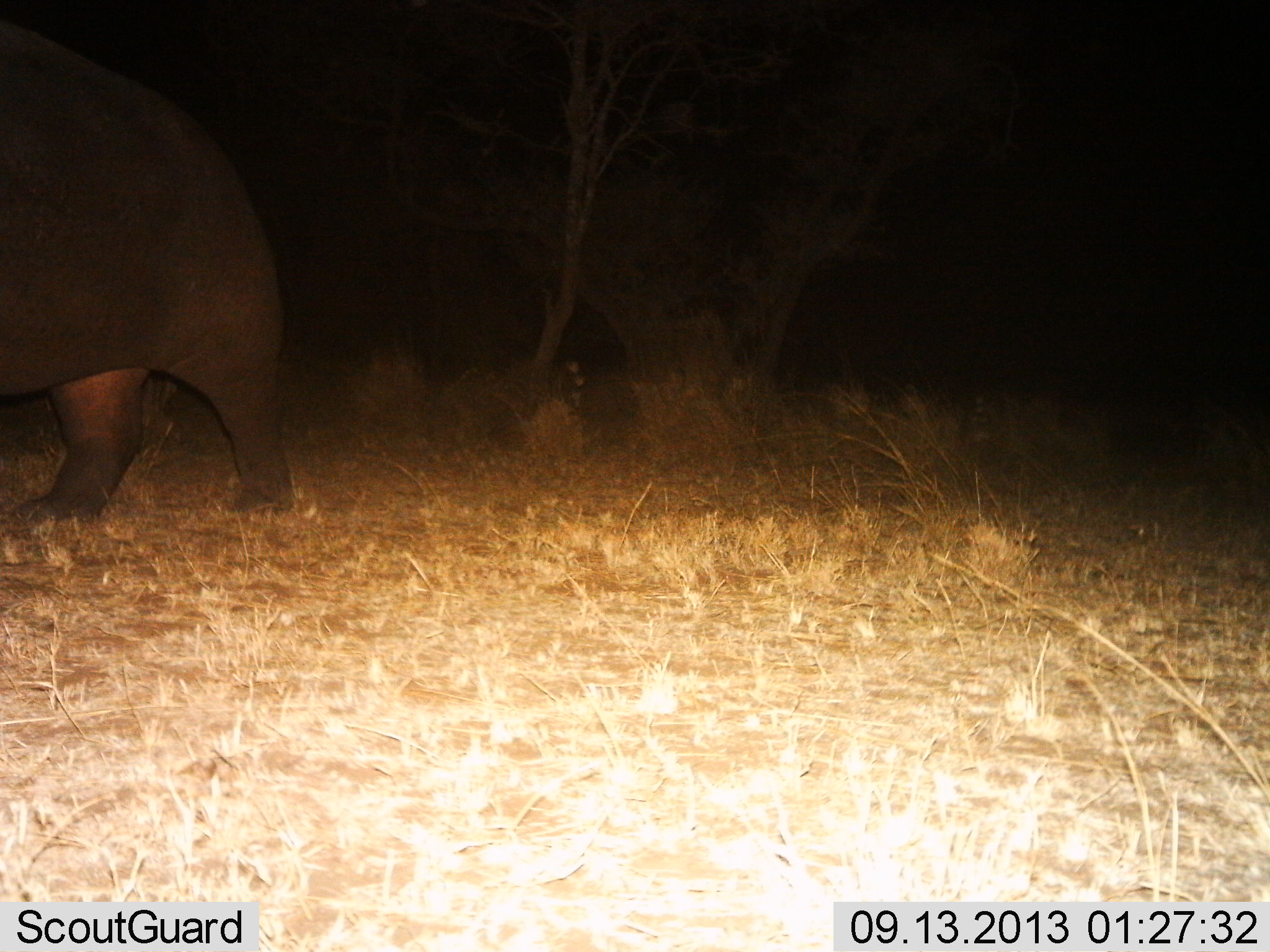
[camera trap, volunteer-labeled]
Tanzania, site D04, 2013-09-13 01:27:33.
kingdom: Animalia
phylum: Chordata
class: Mammalia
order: Artiodactyla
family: Hippopotamidae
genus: Hippopotamus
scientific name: Hippopotamus amphibius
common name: hippopotamus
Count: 1.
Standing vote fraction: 20%.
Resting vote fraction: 0%.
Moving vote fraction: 80%.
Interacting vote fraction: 0%.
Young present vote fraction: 0%.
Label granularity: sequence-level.